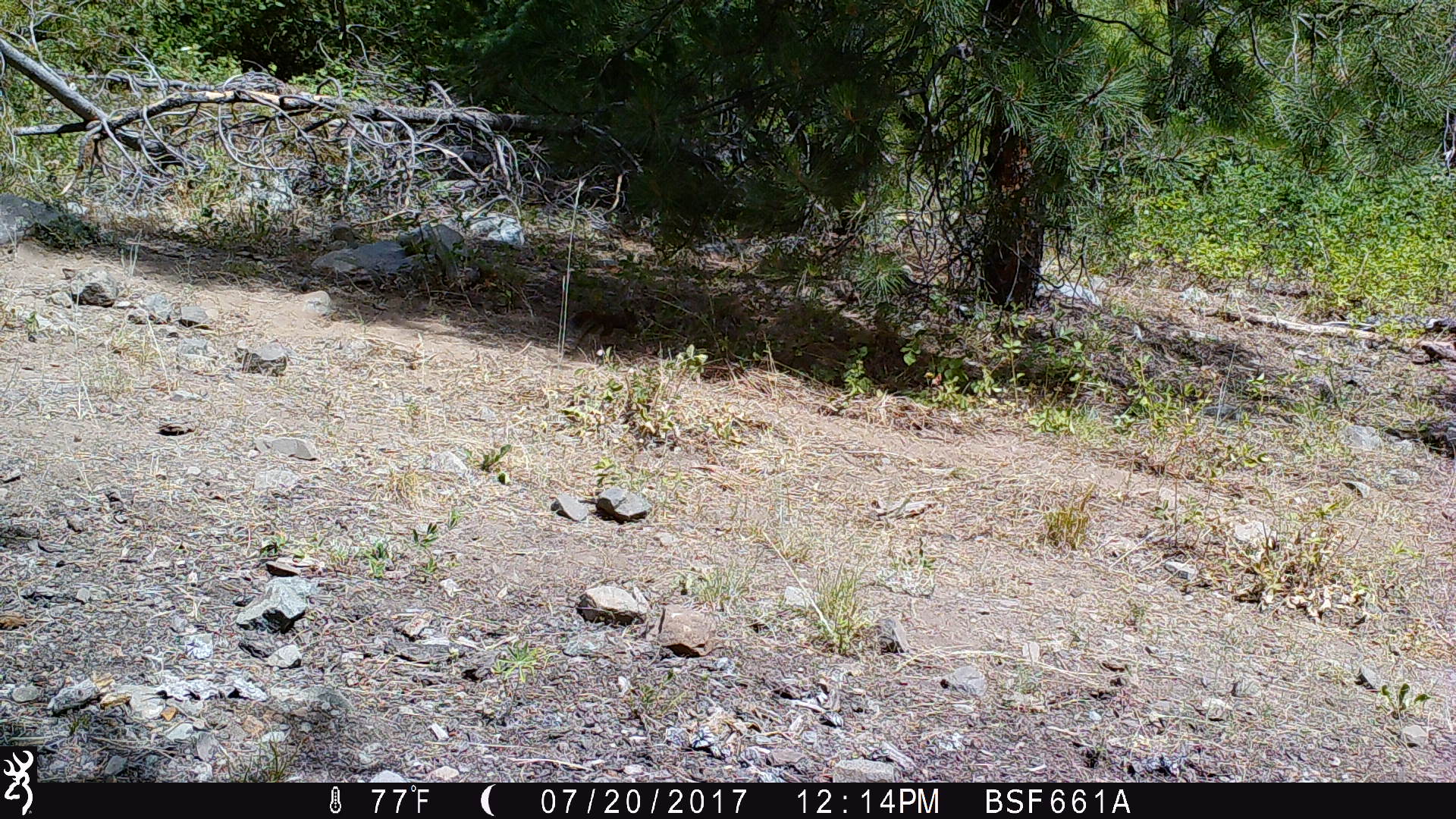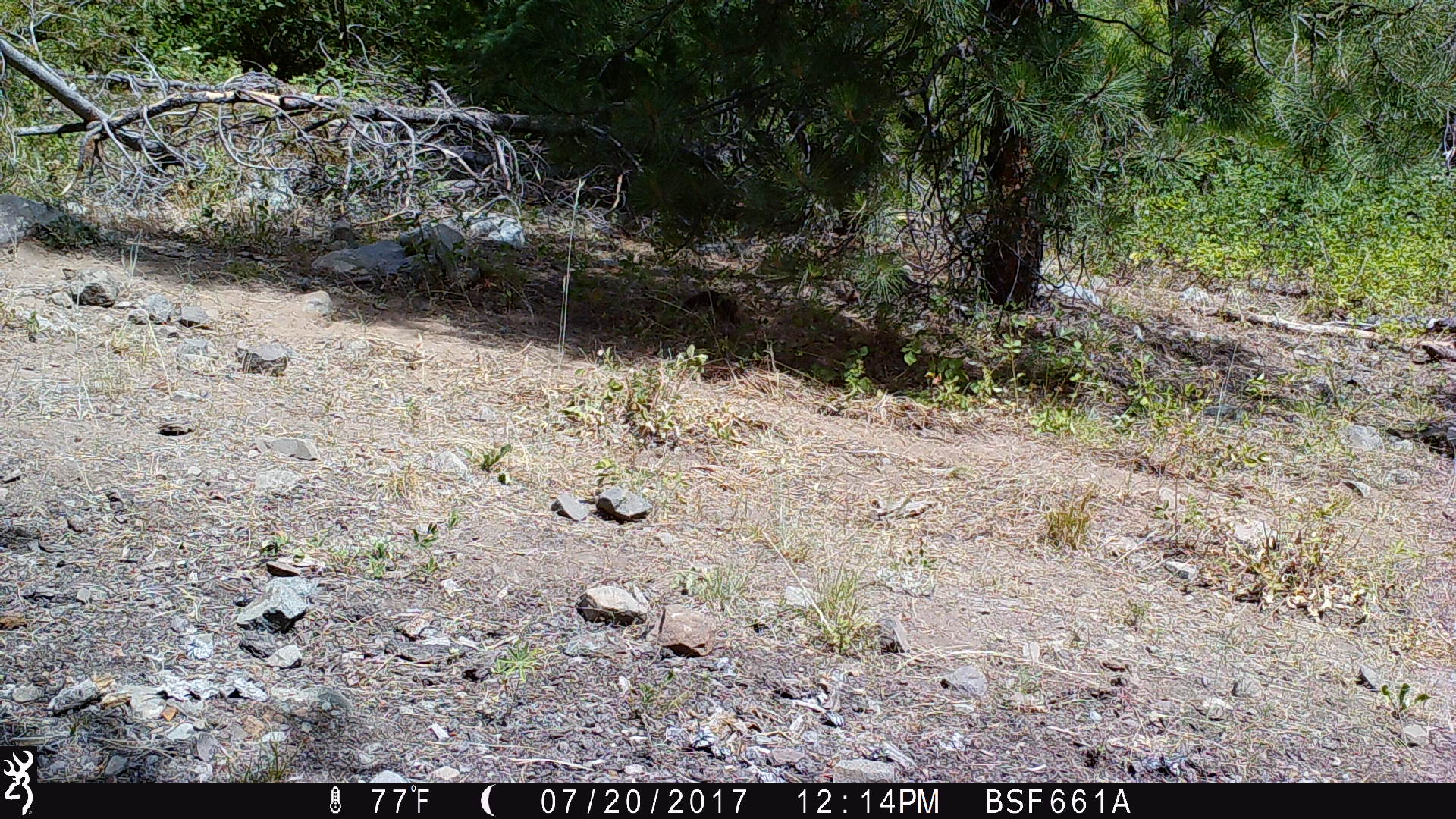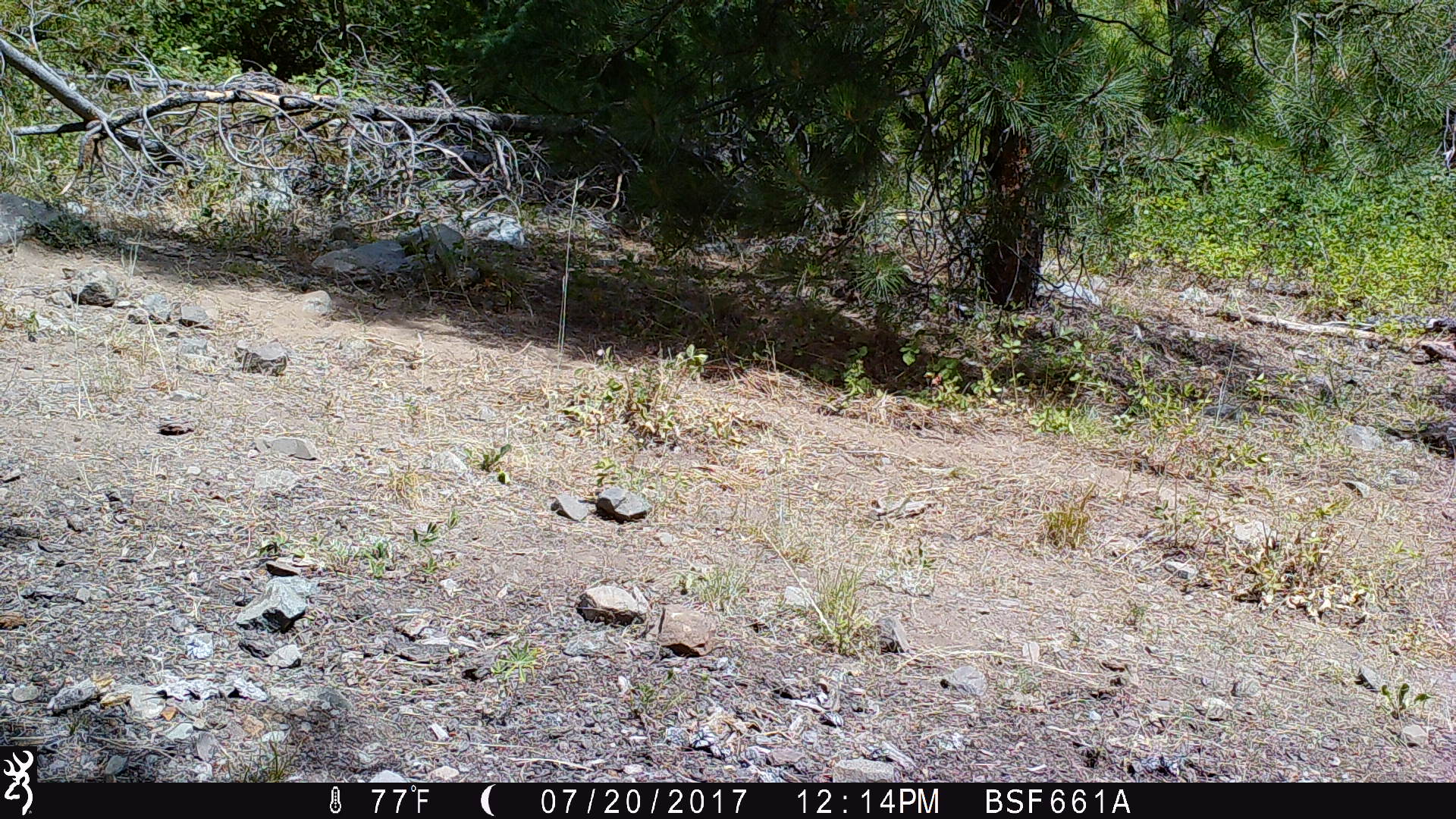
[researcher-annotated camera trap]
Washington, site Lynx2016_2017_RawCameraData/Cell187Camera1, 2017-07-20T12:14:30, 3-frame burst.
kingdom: Animalia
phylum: Chordata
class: Mammalia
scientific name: Mammalia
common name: small mammal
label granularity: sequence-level